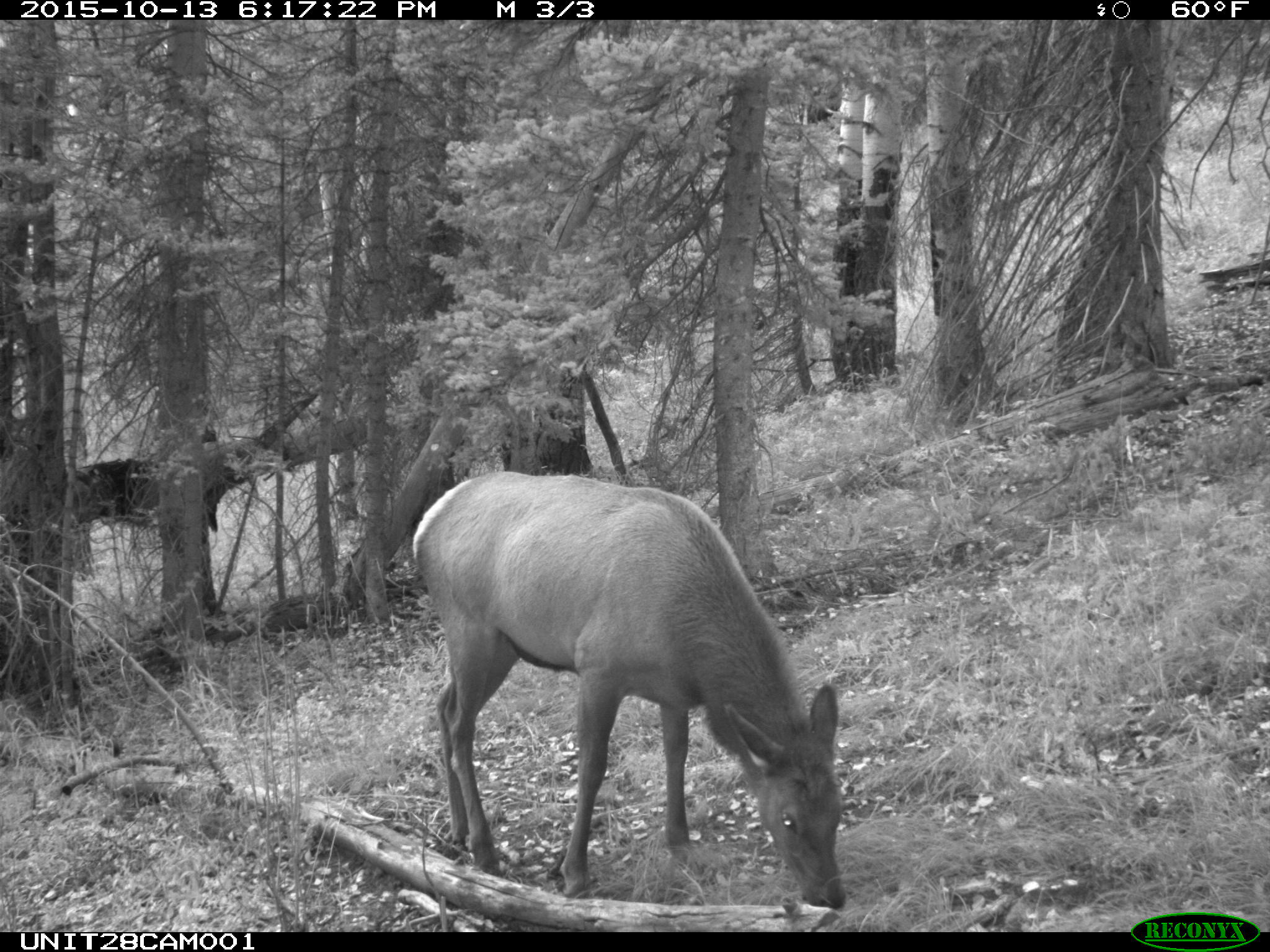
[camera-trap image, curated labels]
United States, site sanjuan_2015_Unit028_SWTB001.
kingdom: Animalia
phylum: Chordata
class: Mammalia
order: Artiodactyla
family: Cervidae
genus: Cervus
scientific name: Cervus elaphus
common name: red deer